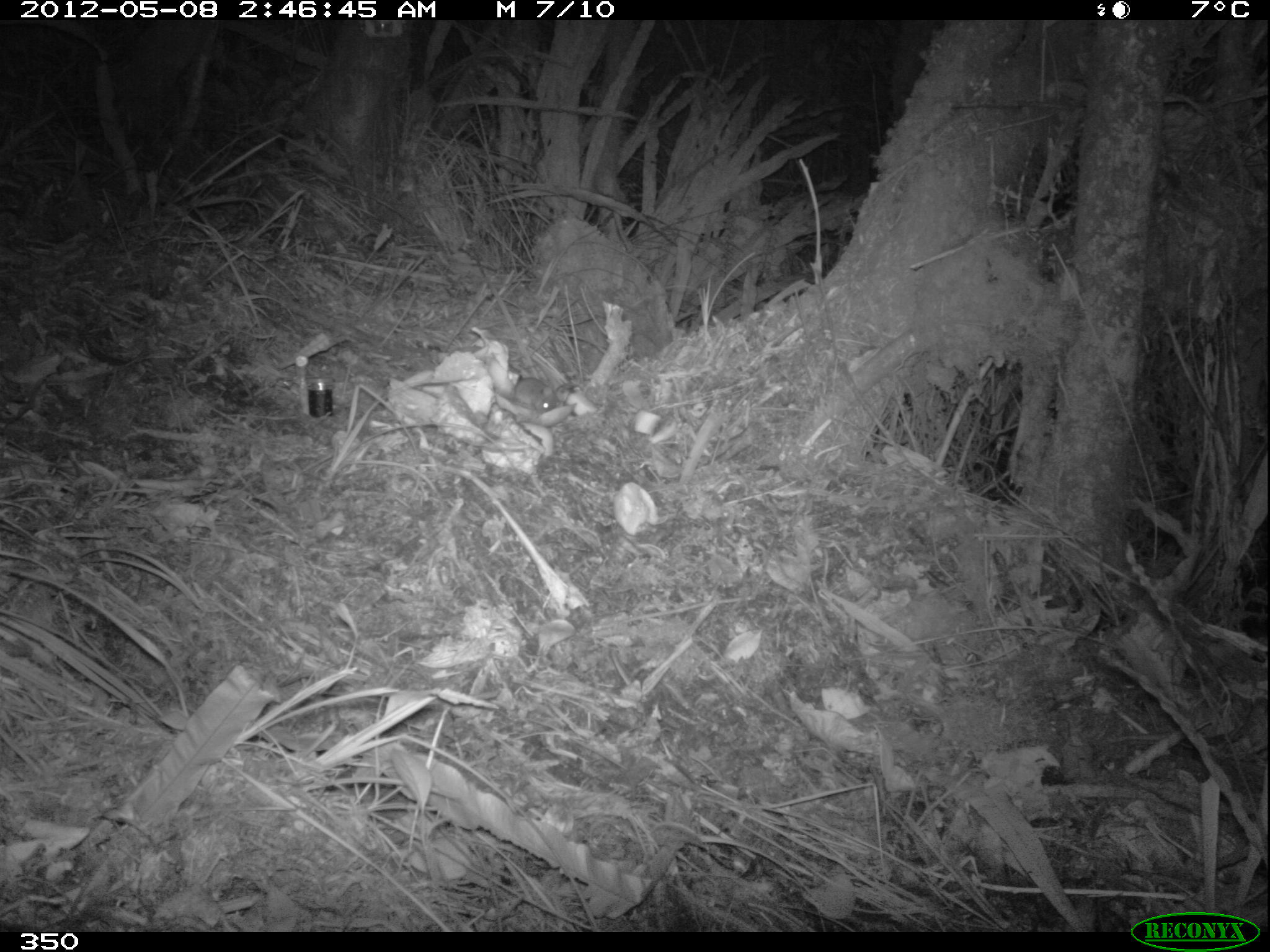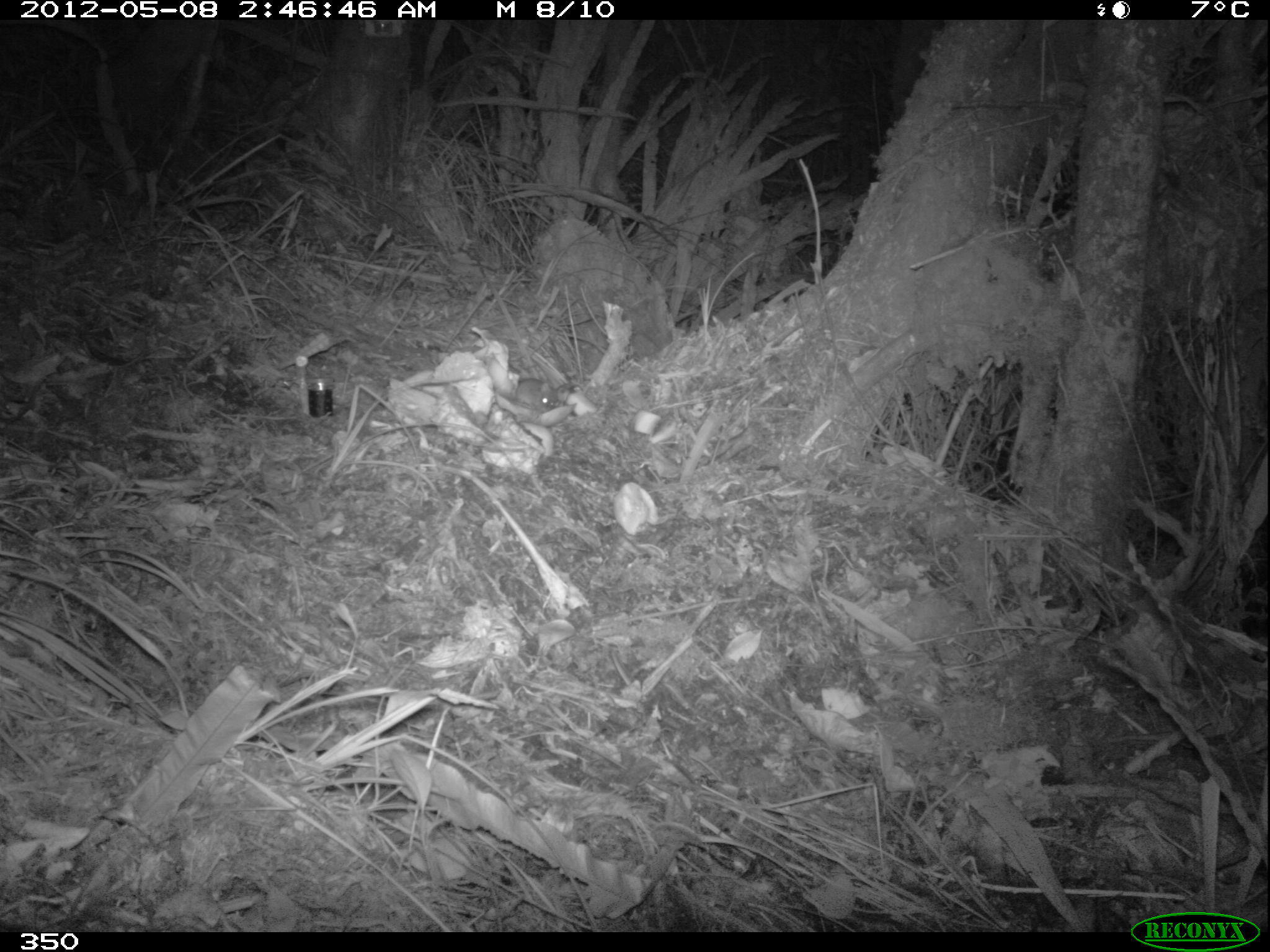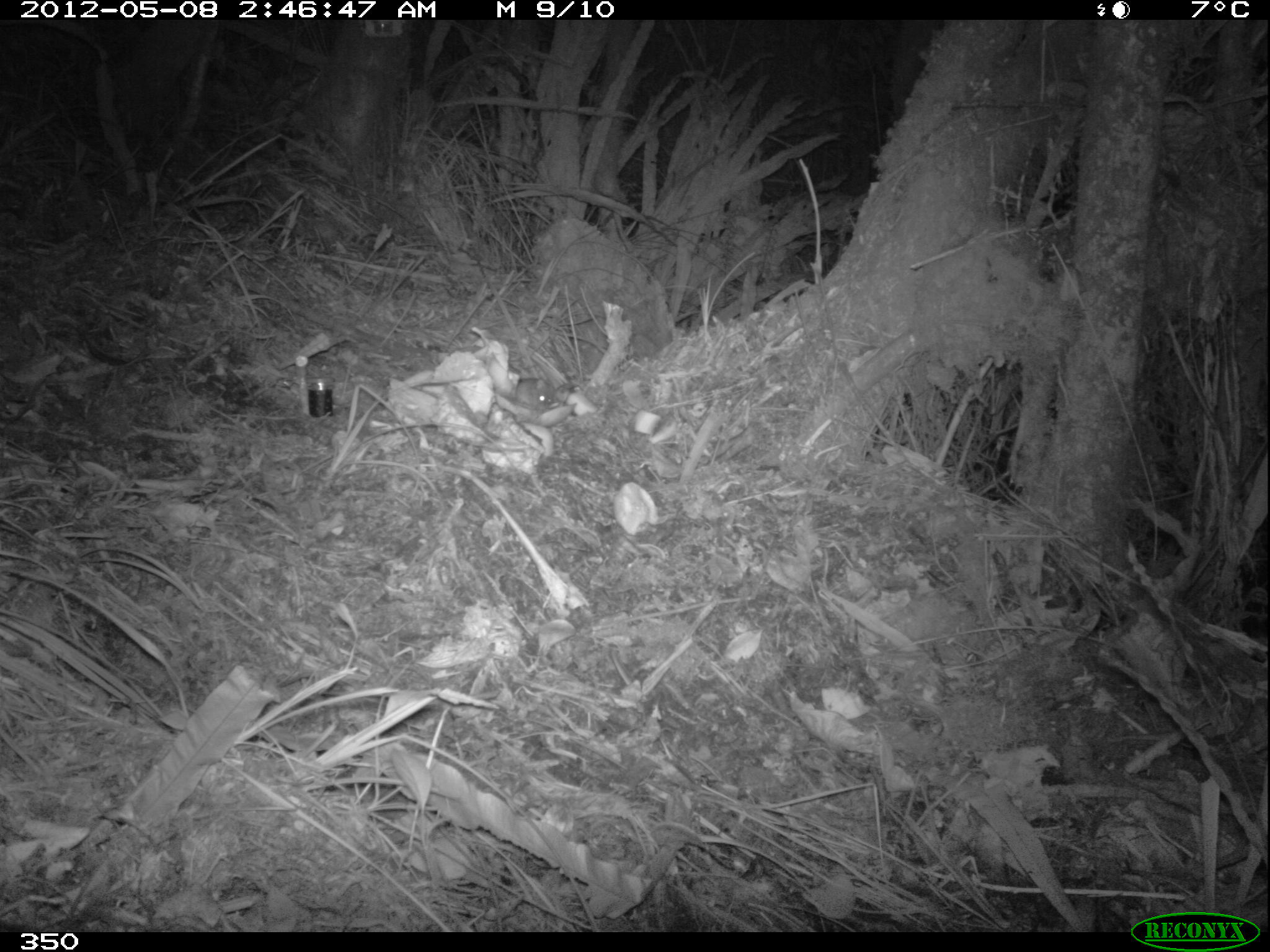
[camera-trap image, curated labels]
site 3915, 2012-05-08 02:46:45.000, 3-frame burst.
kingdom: Animalia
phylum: Chordata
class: Mammalia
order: Rodentia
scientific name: Rodentia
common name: rodents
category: unknown rodent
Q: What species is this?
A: Unknown rodent (rodents) (Rodentia).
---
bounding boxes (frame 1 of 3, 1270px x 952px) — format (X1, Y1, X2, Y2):
unknown rodent: (513, 377, 557, 413)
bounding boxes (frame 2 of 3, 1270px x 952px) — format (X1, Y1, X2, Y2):
unknown rodent: (515, 378, 558, 413)